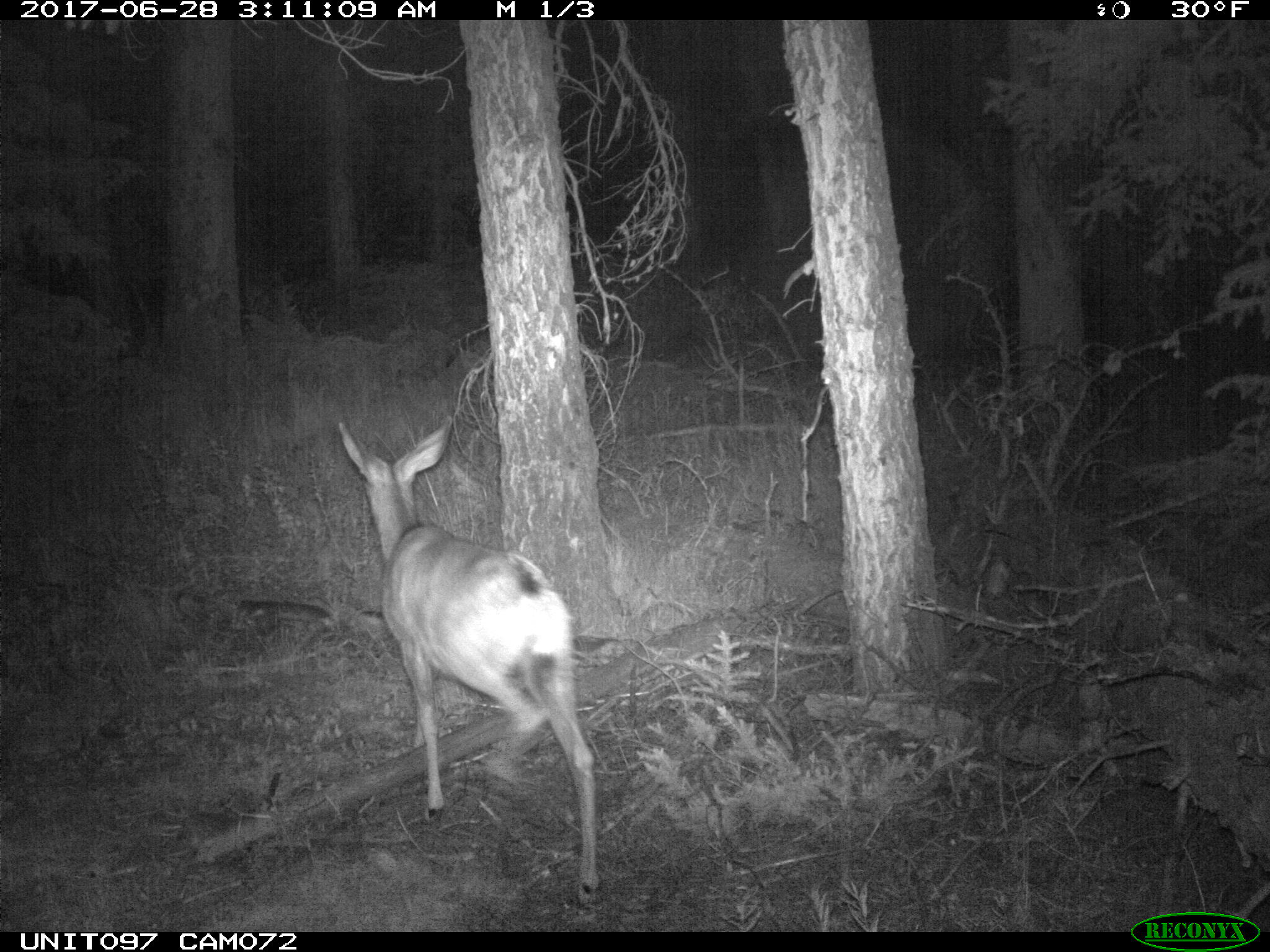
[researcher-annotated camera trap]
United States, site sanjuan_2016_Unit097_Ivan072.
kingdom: Animalia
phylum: Chordata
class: Mammalia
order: Artiodactyla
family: Cervidae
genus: Odocoileus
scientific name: Odocoileus hemionus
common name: mule deer